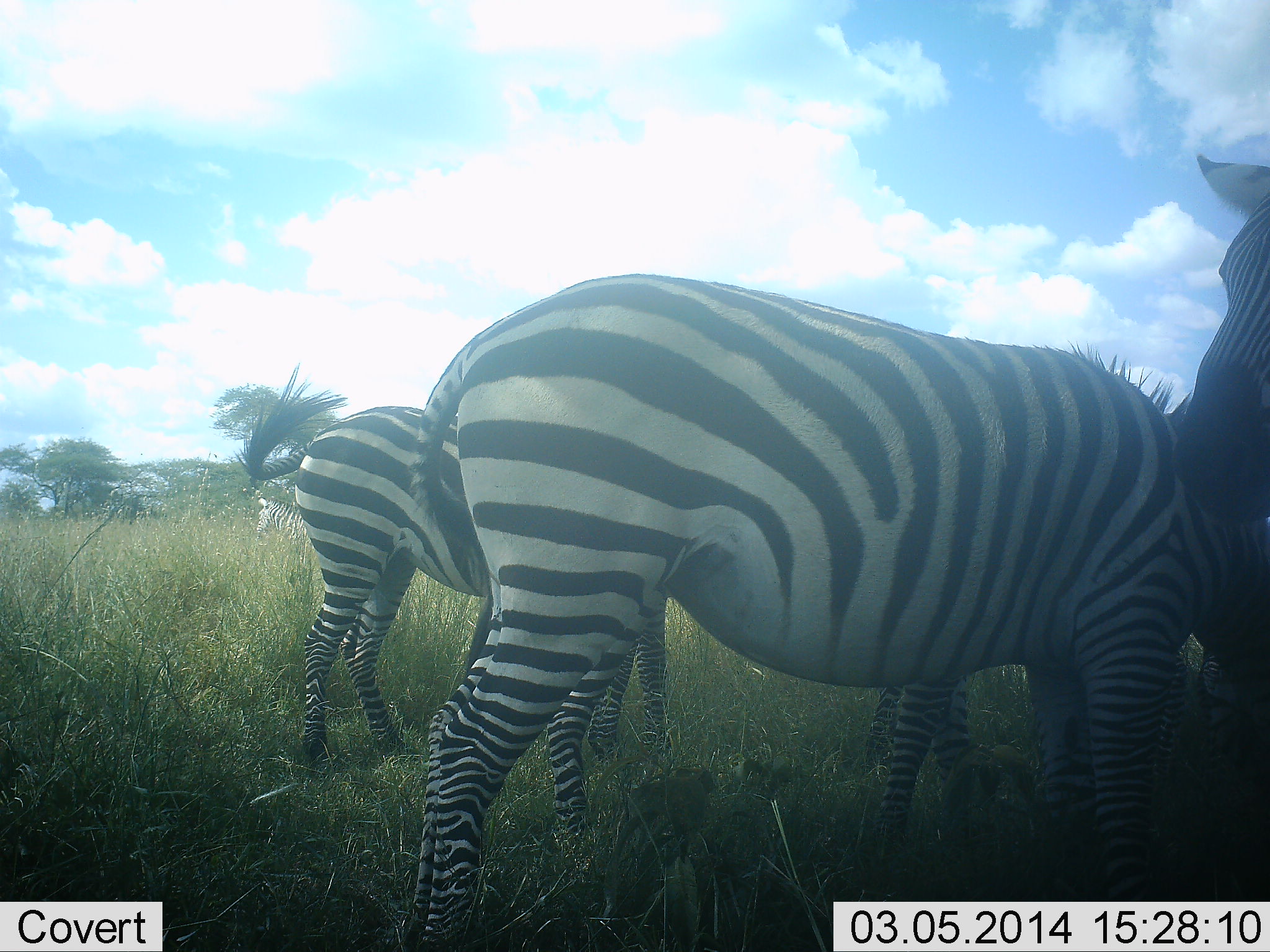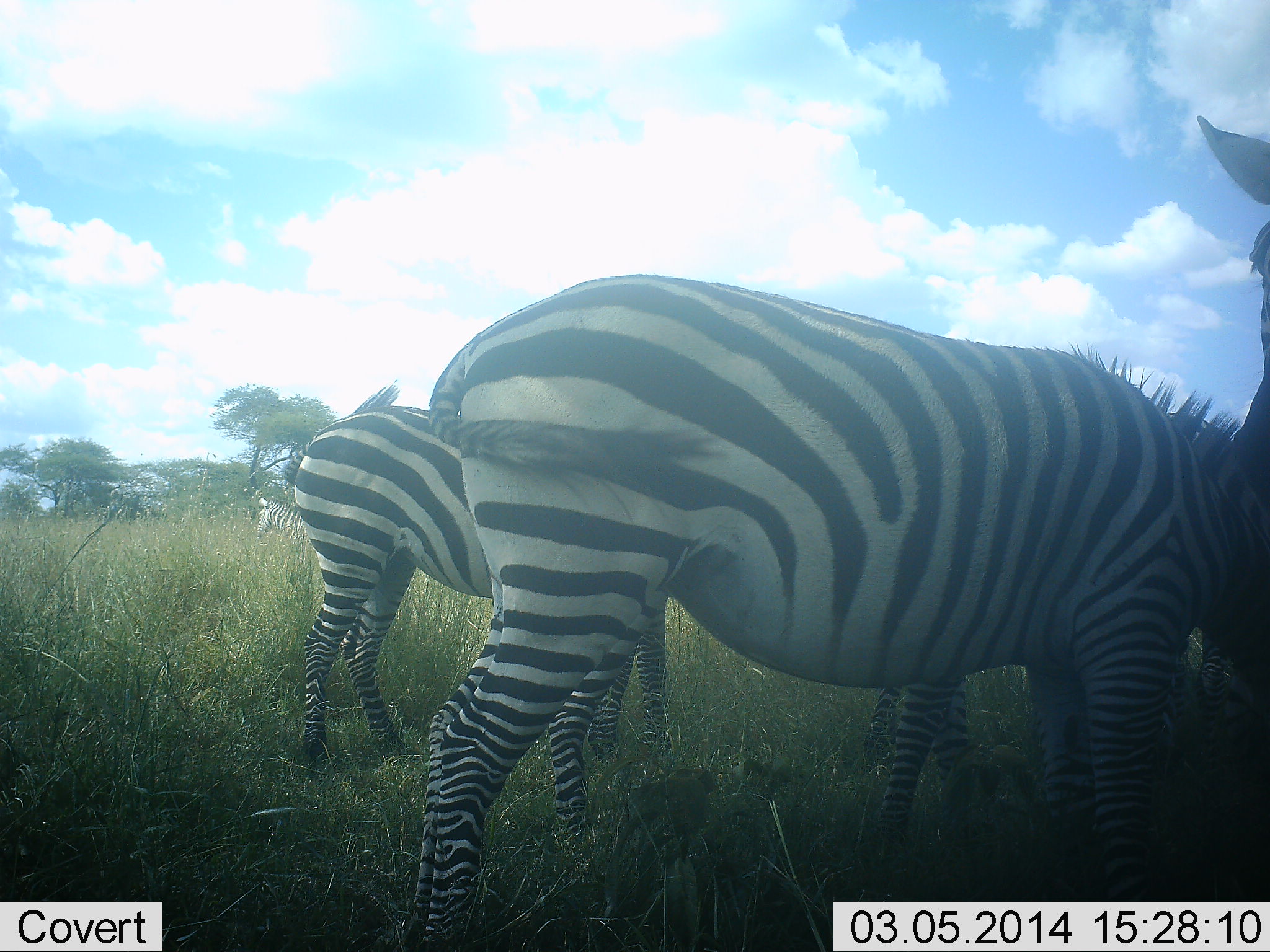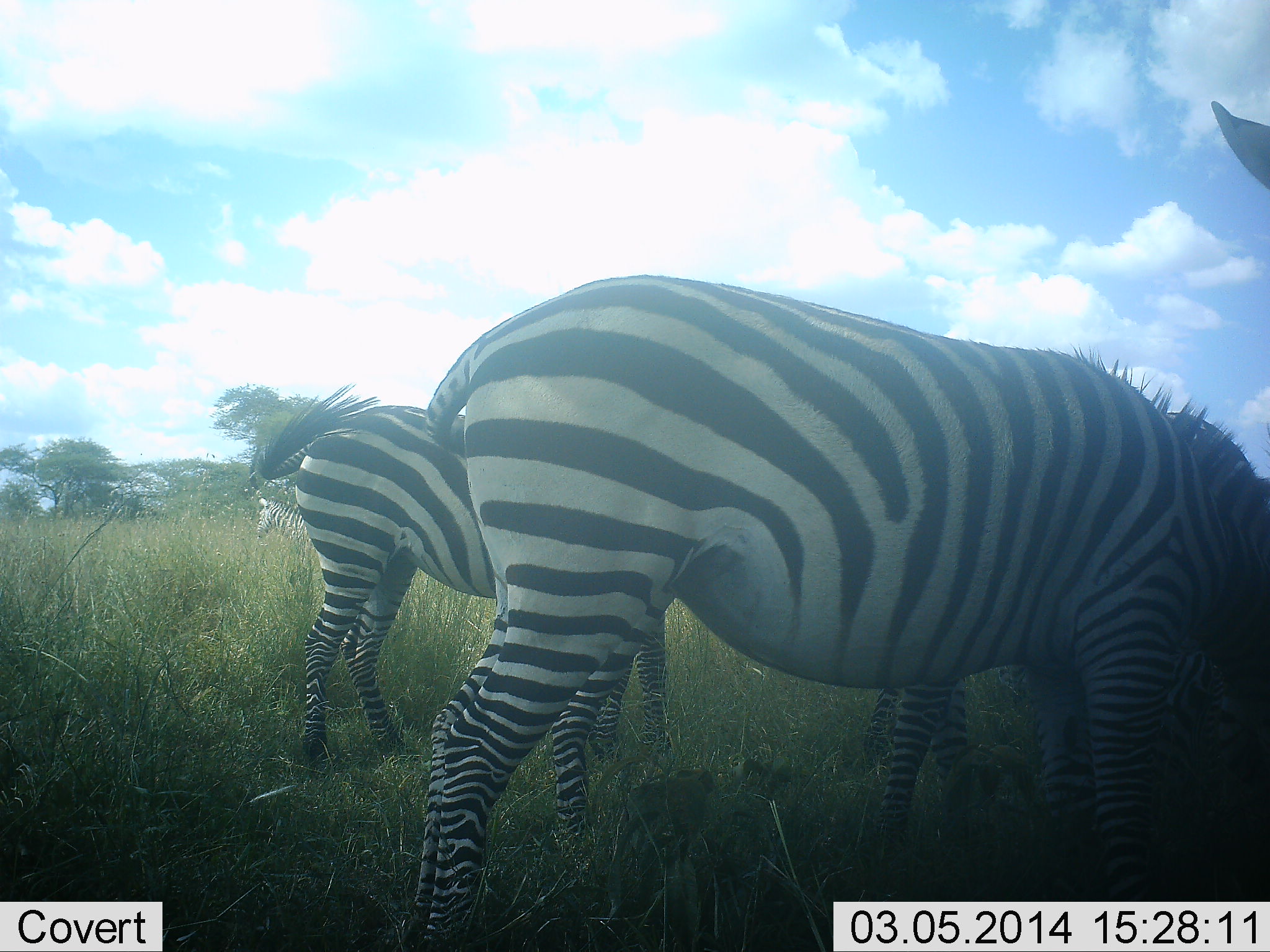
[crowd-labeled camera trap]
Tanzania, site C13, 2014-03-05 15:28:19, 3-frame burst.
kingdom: Animalia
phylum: Chordata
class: Mammalia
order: Perissodactyla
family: Equidae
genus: Equus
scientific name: Equus quagga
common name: plains zebra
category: zebra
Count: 5.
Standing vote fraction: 30%.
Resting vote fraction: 10%.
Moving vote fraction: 0%.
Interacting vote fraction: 10%.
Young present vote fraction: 0%.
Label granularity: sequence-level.